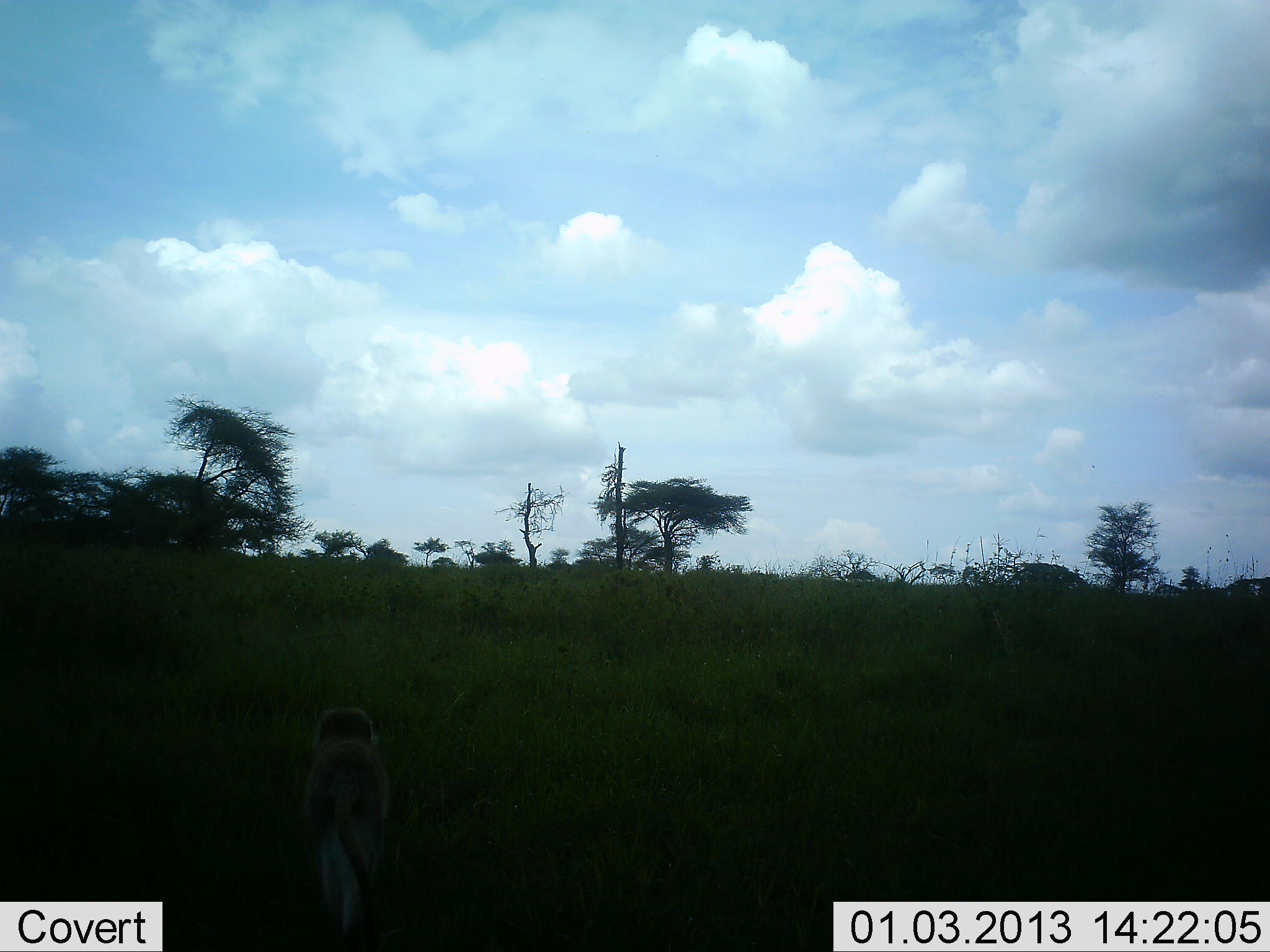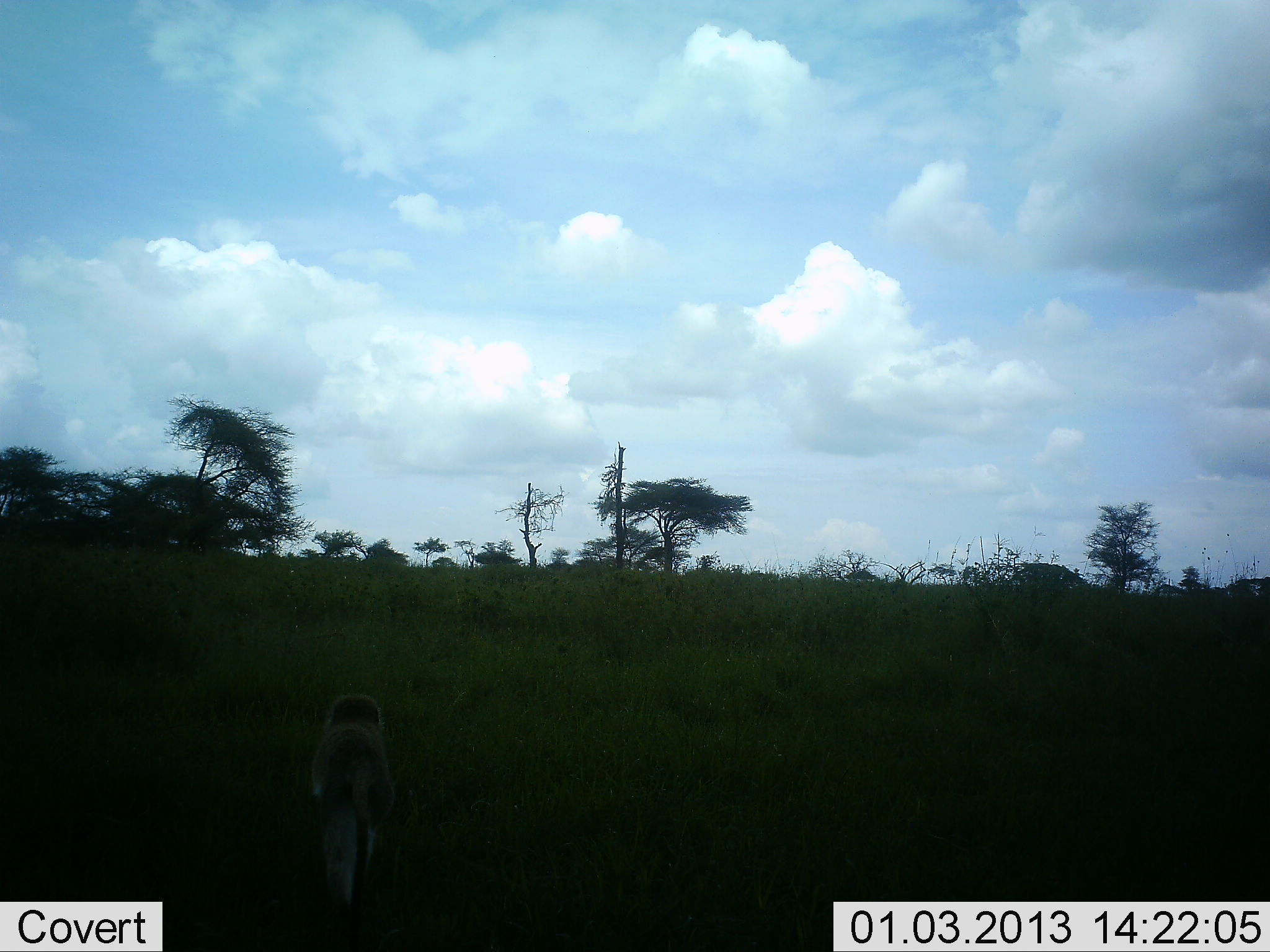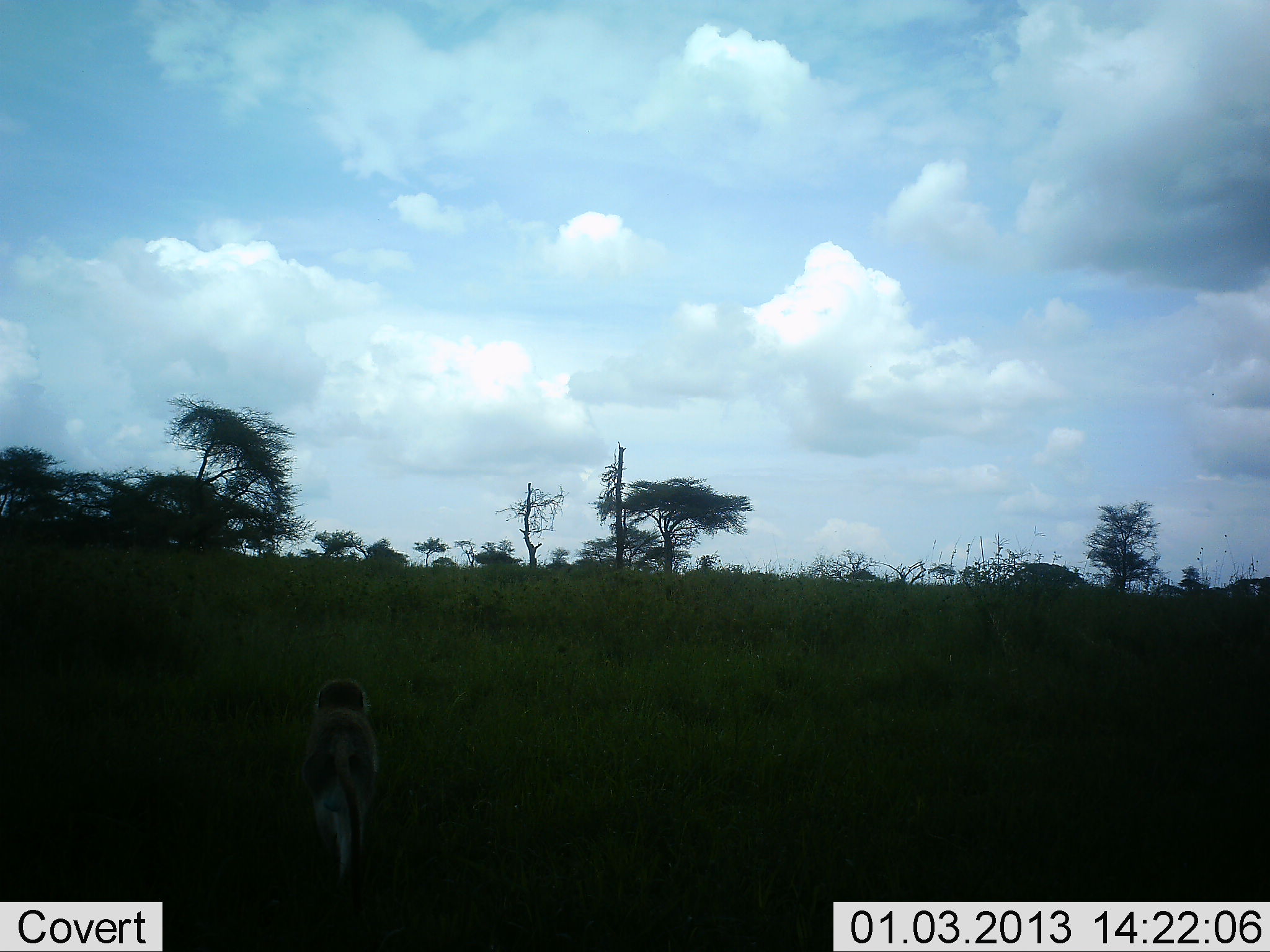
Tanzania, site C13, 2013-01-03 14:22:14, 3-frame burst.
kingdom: Animalia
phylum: Chordata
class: Mammalia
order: Primates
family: Cercopithecidae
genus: Chlorocebus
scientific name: Chlorocebus pygerythrus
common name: vervet monkey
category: monkeyvervet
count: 1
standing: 0%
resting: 0%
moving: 100%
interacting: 0%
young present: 0%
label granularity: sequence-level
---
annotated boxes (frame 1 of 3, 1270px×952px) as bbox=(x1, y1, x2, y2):
animal: bbox=(303, 701, 391, 952)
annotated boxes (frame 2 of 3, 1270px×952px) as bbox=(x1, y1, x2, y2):
animal: bbox=(308, 689, 398, 950)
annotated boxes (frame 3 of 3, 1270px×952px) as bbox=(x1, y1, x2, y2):
animal: bbox=(297, 676, 385, 928)